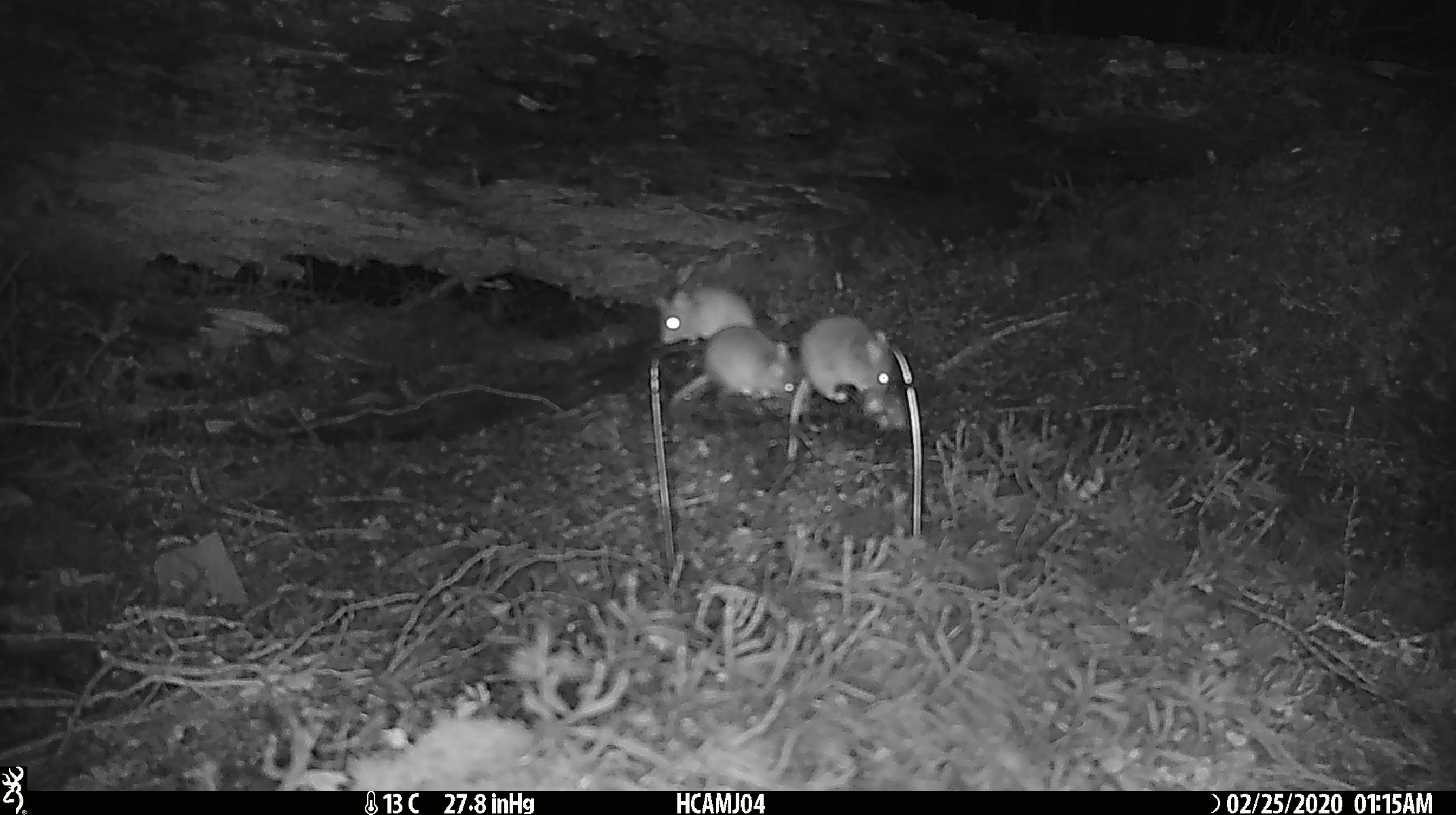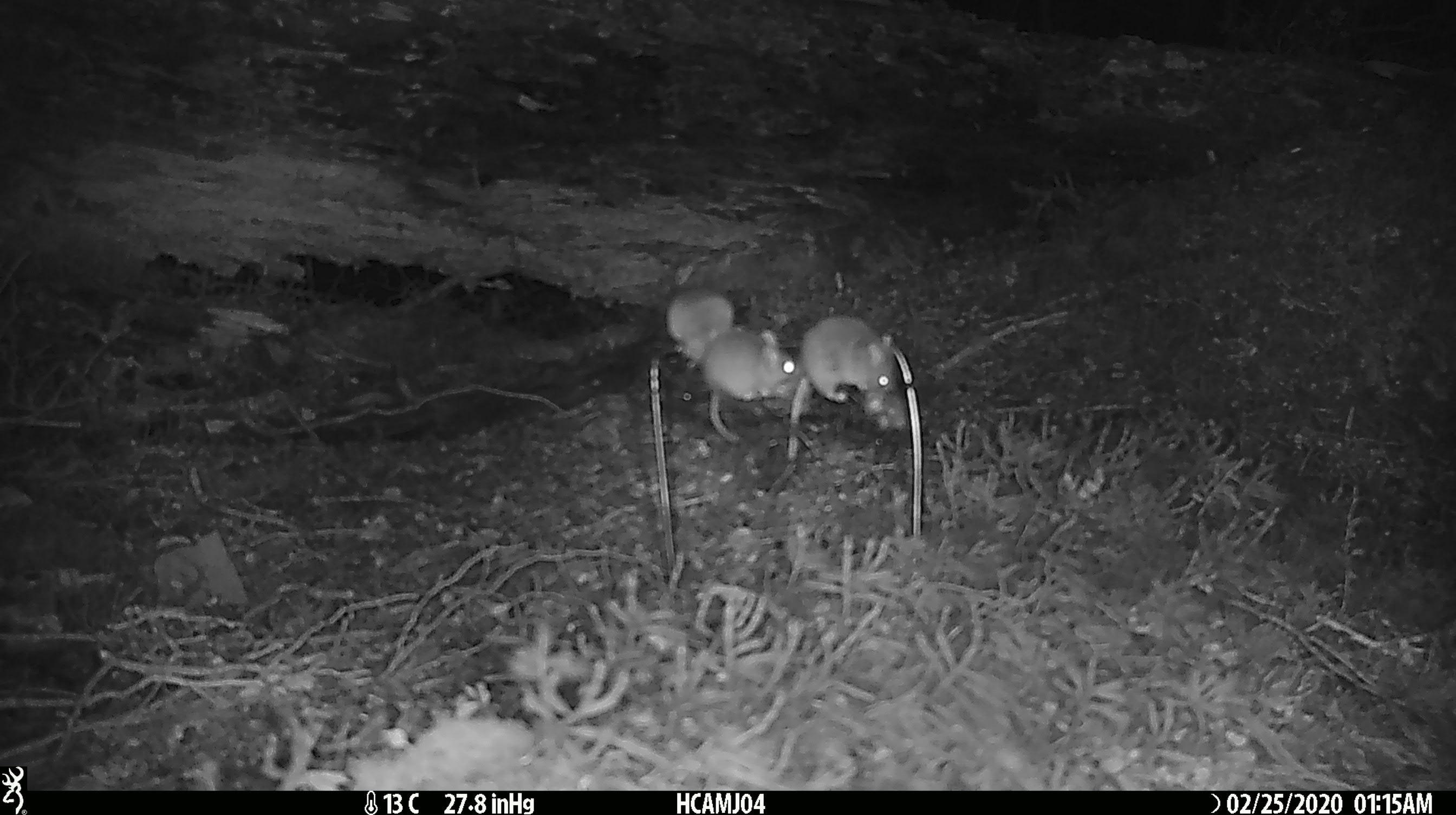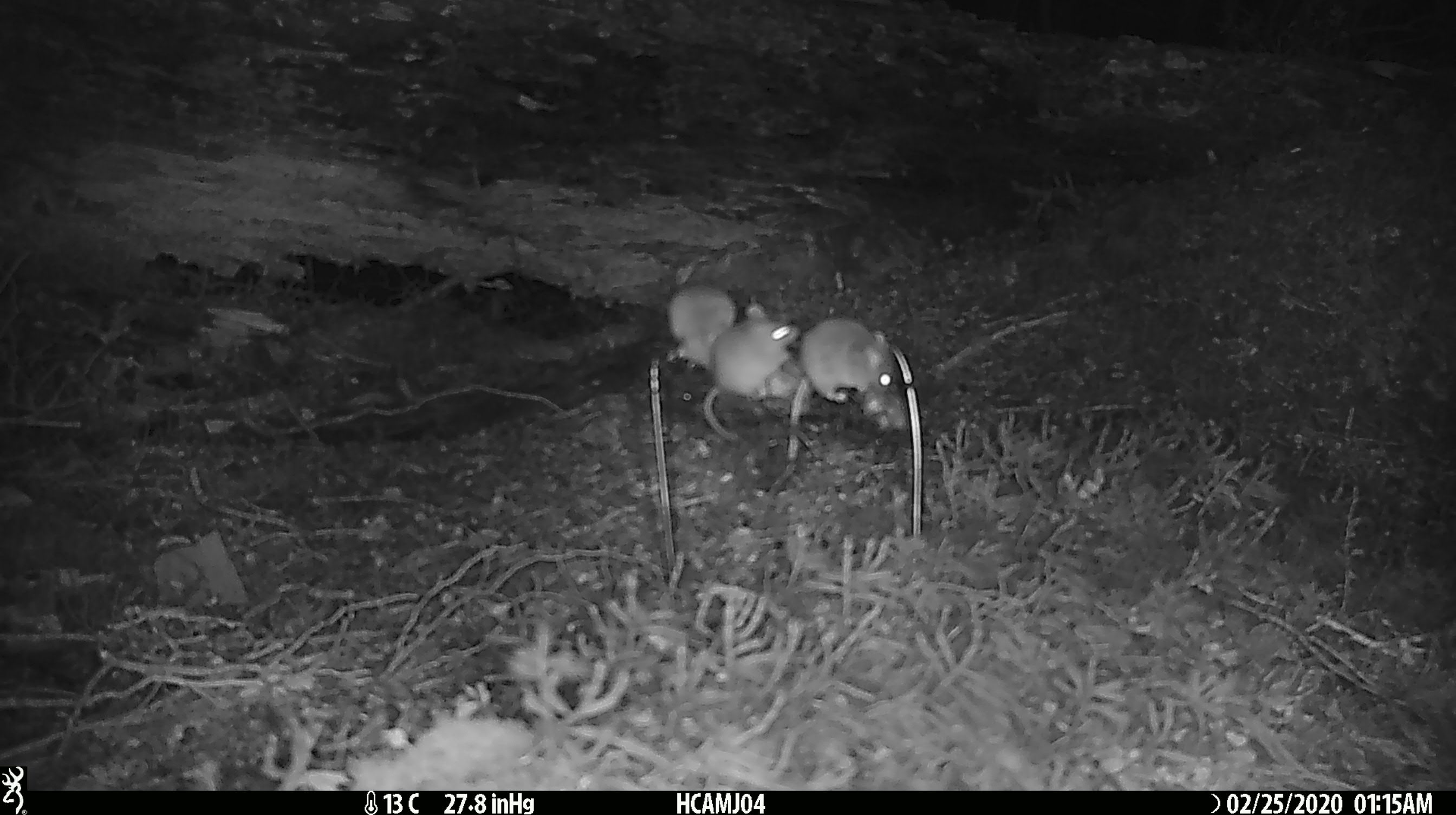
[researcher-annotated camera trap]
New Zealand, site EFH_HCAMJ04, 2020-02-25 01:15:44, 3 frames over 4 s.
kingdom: Animalia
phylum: Chordata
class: Mammalia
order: Rodentia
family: Muridae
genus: Mus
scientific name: Mus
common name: mouse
Mouse (Mus).